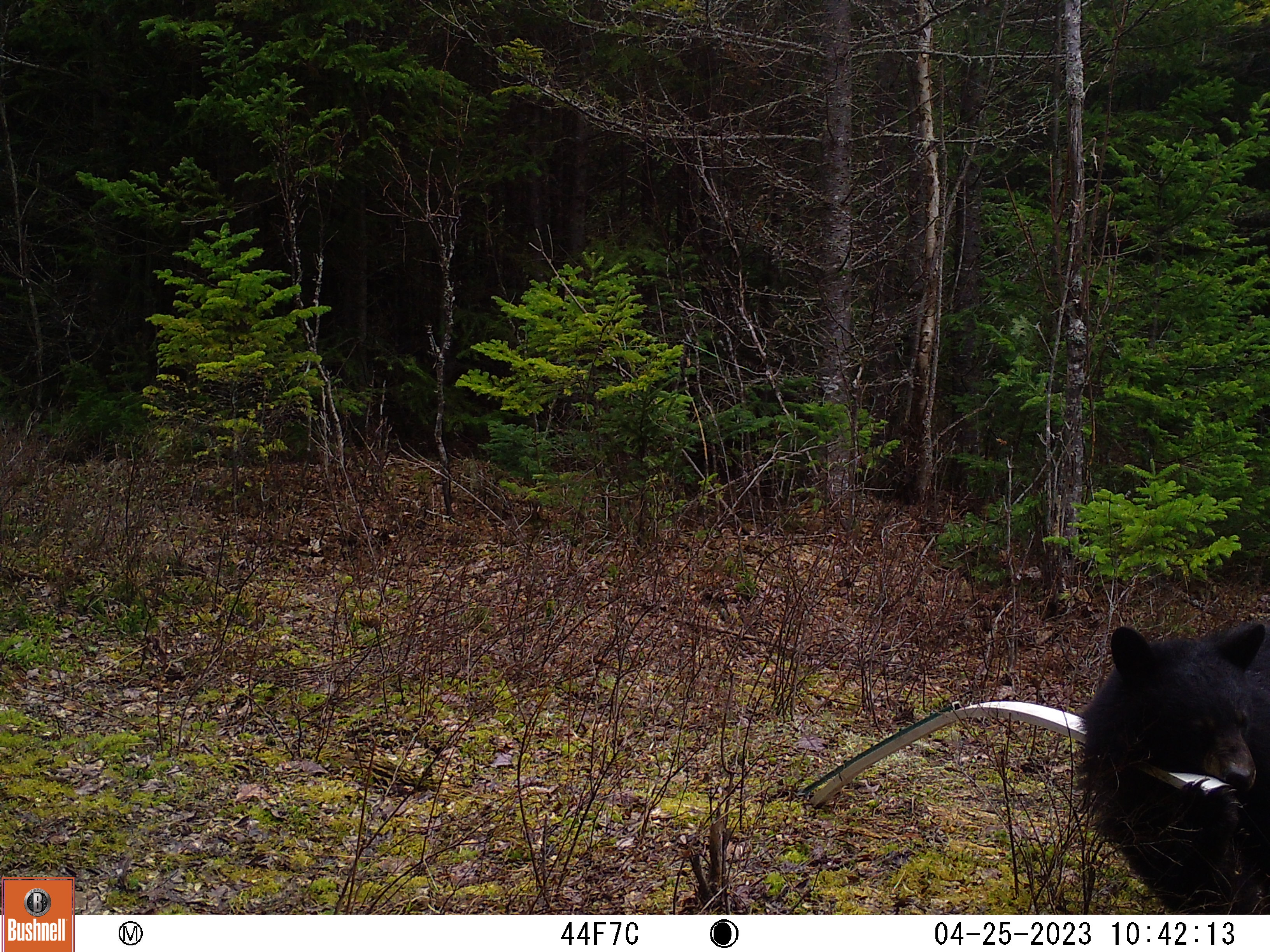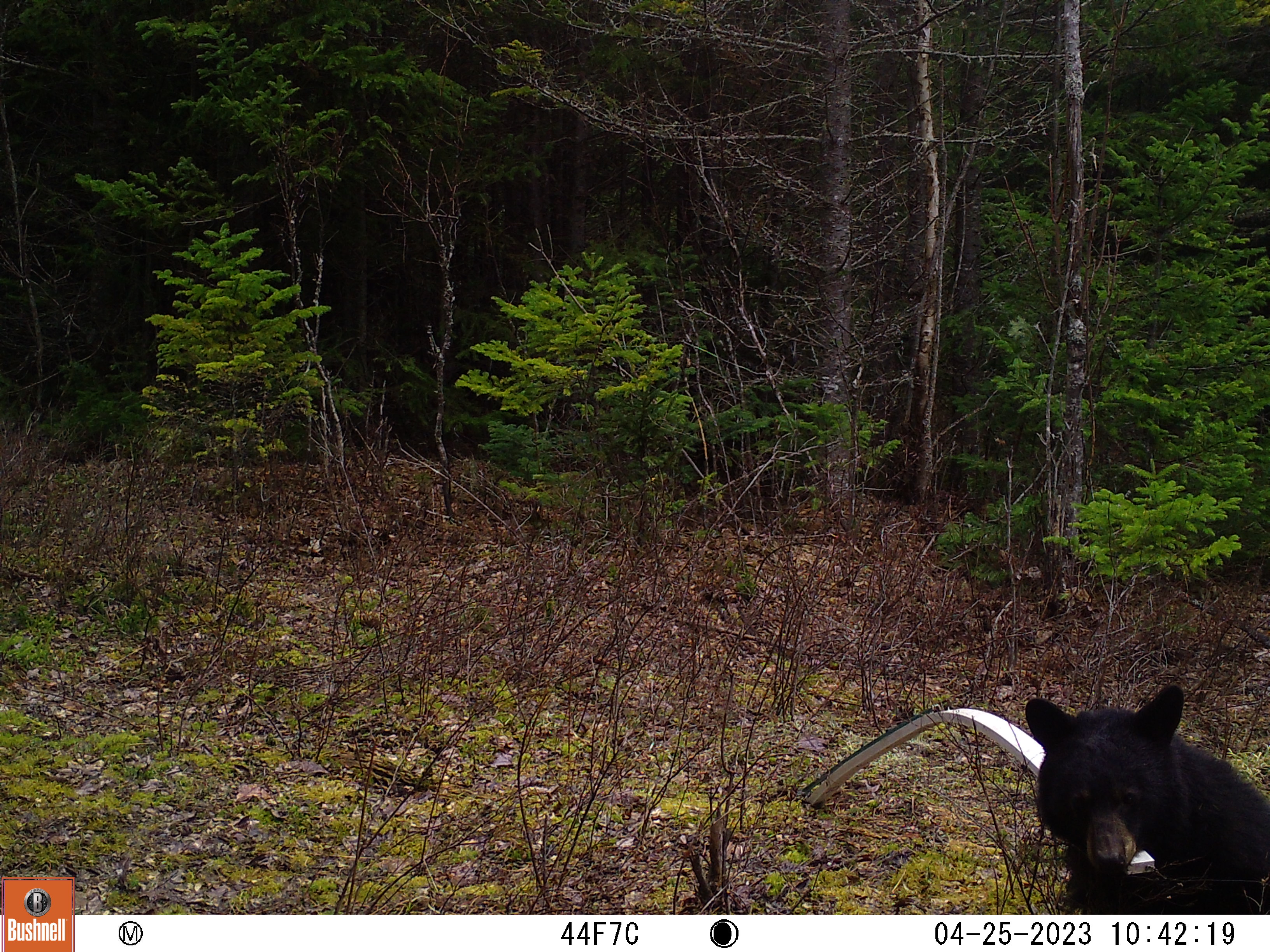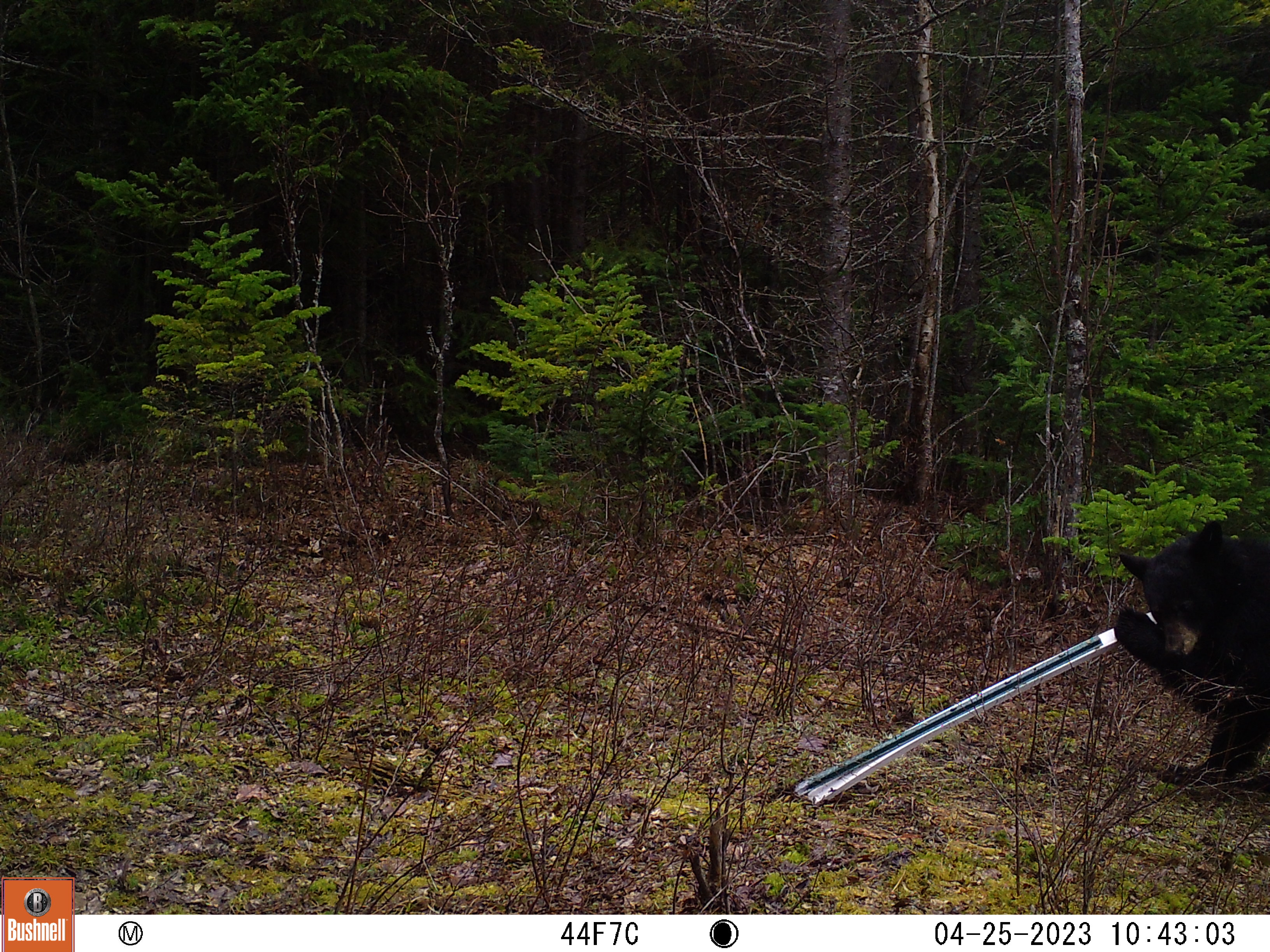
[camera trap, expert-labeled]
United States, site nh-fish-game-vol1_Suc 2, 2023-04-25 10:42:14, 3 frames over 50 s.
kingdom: Animalia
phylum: Chordata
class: Mammalia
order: Carnivora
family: Ursidae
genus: Ursus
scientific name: Ursus americanus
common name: black bear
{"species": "black bear (Ursus americanus)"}